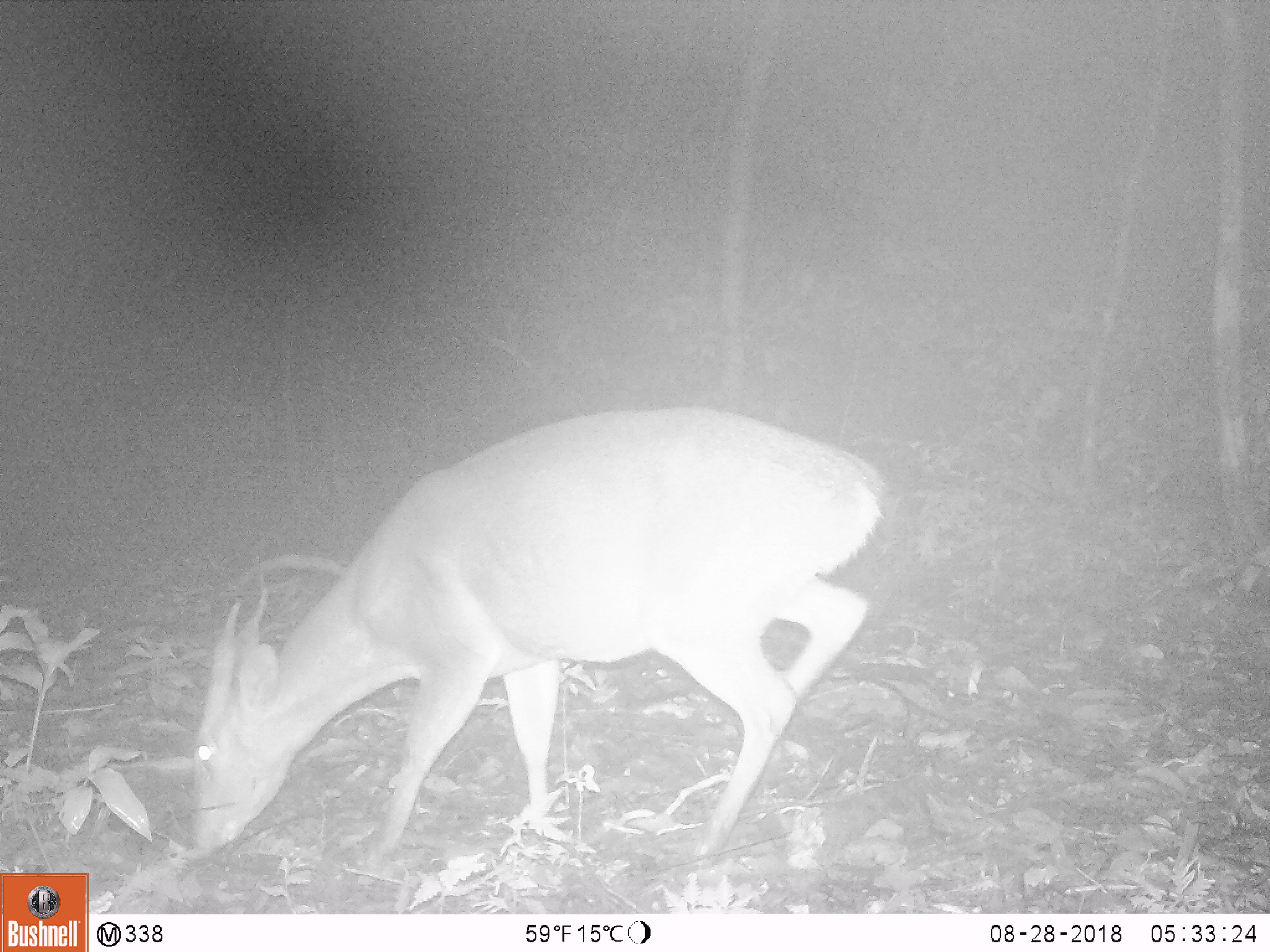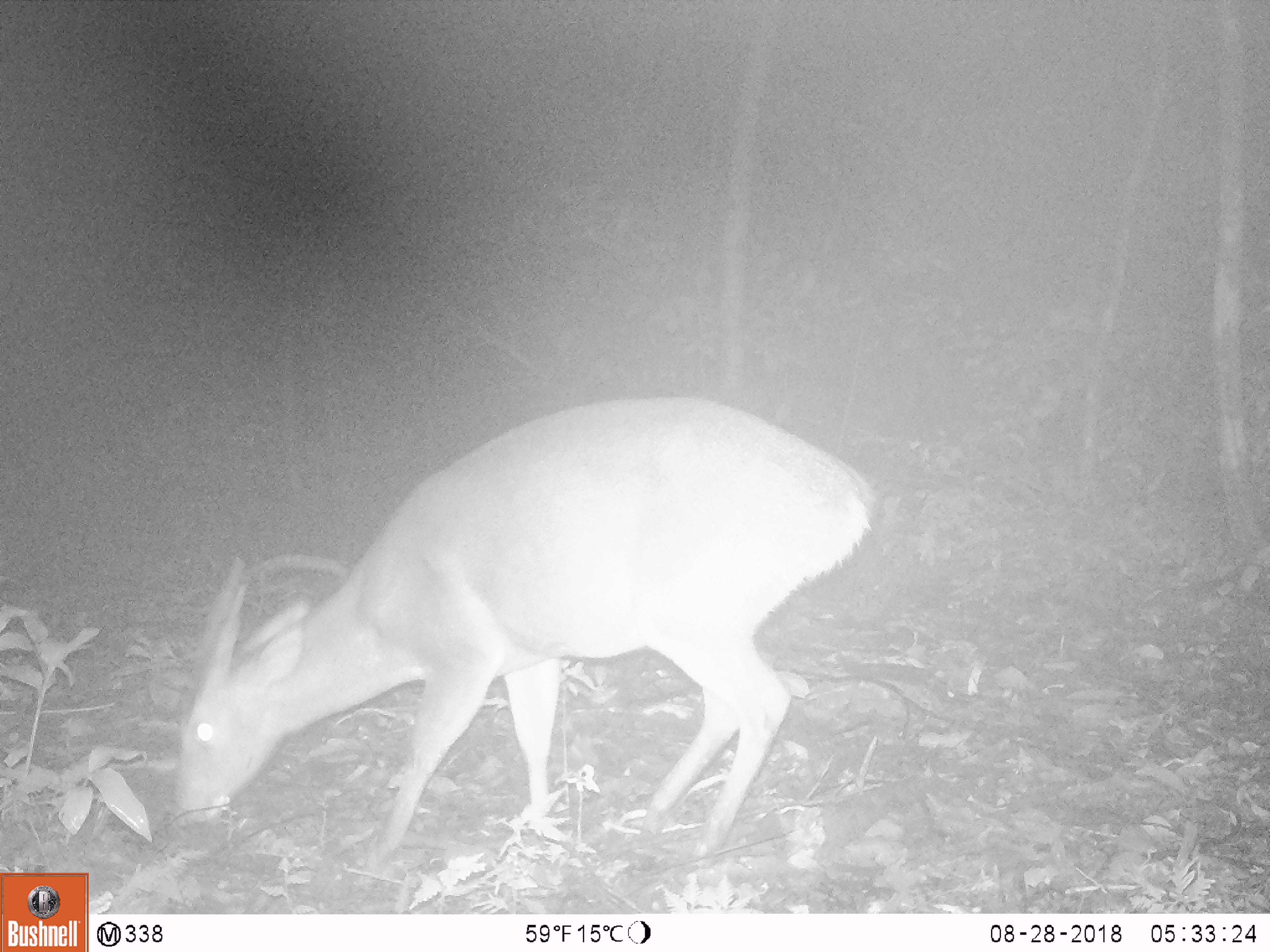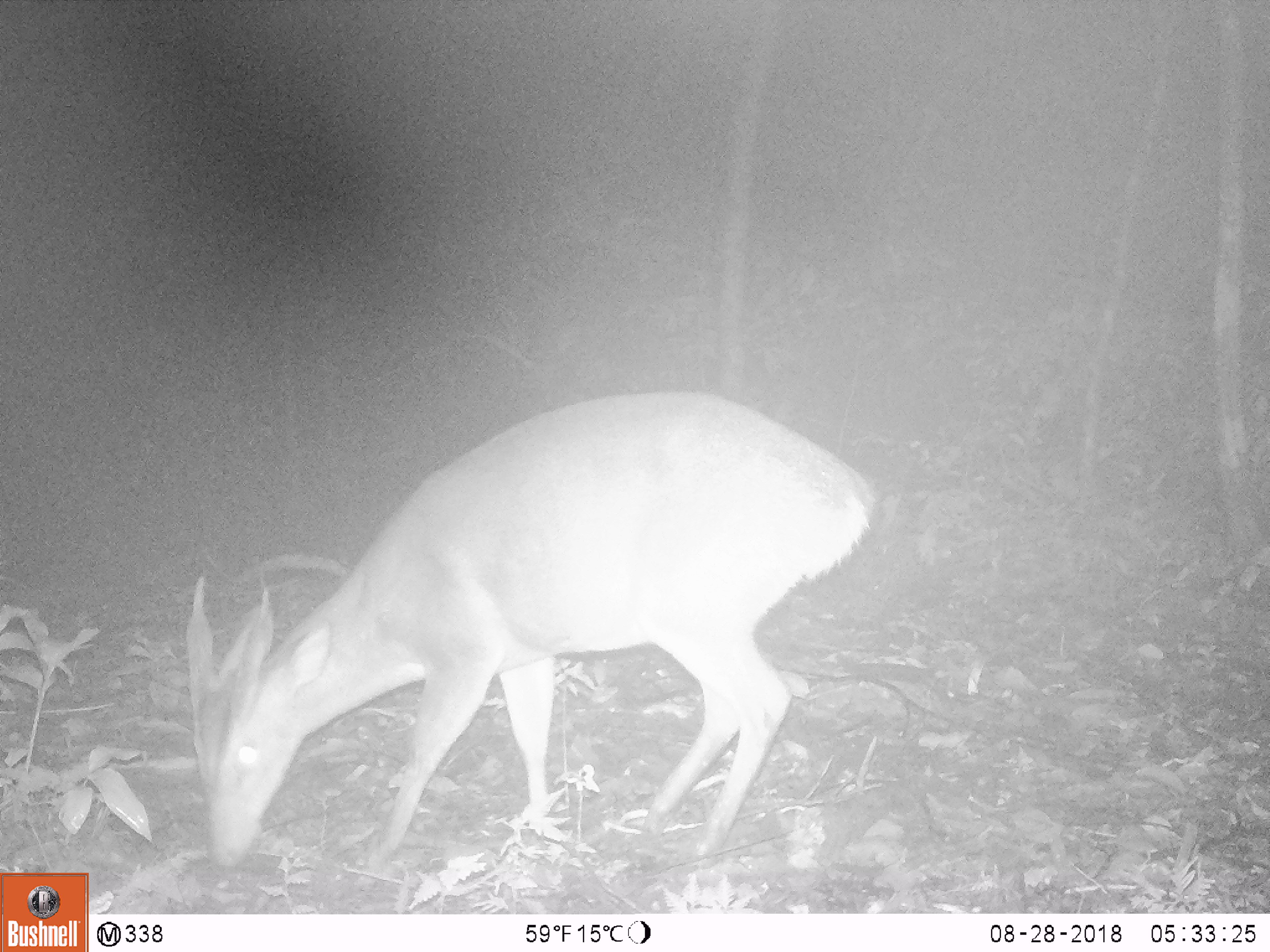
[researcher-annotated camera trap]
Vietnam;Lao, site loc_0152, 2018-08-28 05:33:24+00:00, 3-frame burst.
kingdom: Animalia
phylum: Chordata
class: Mammalia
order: Artiodactyla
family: Cervidae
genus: Muntiacus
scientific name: Muntiacus vuquangensis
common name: large-antlered muntjac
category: large antlered muntjac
Large antlered muntjac (large-antlered muntjac) (Muntiacus vuquangensis). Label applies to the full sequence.